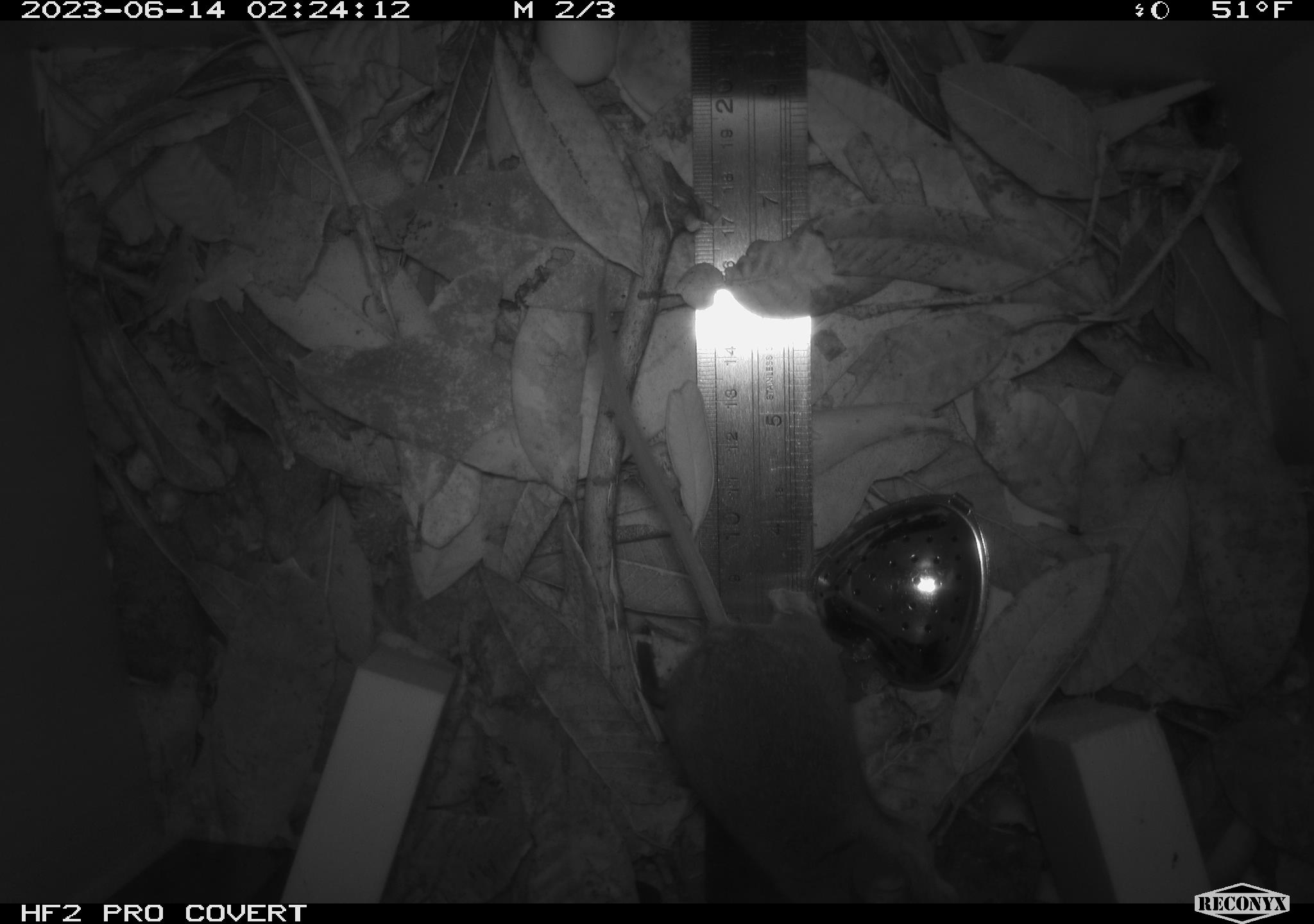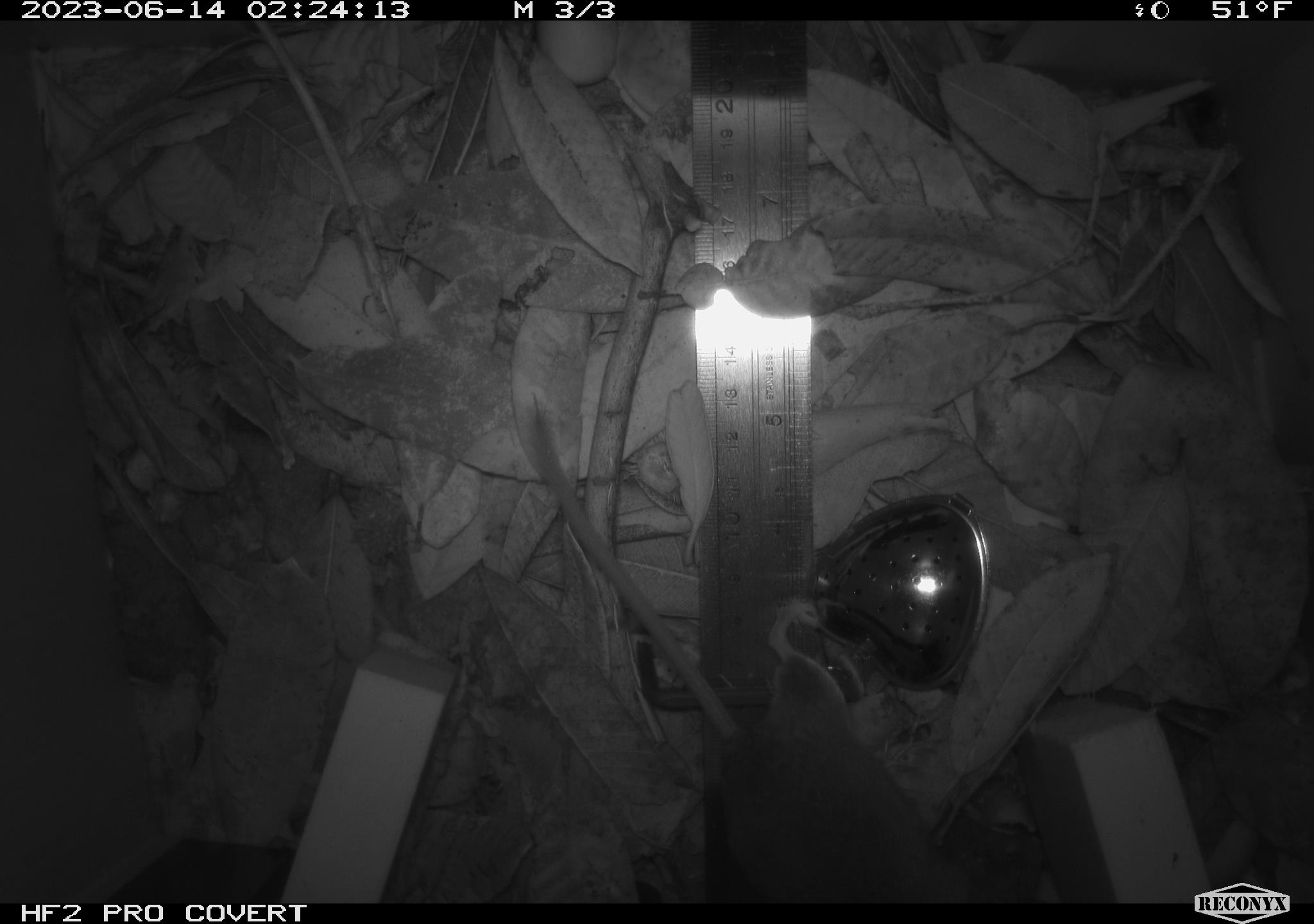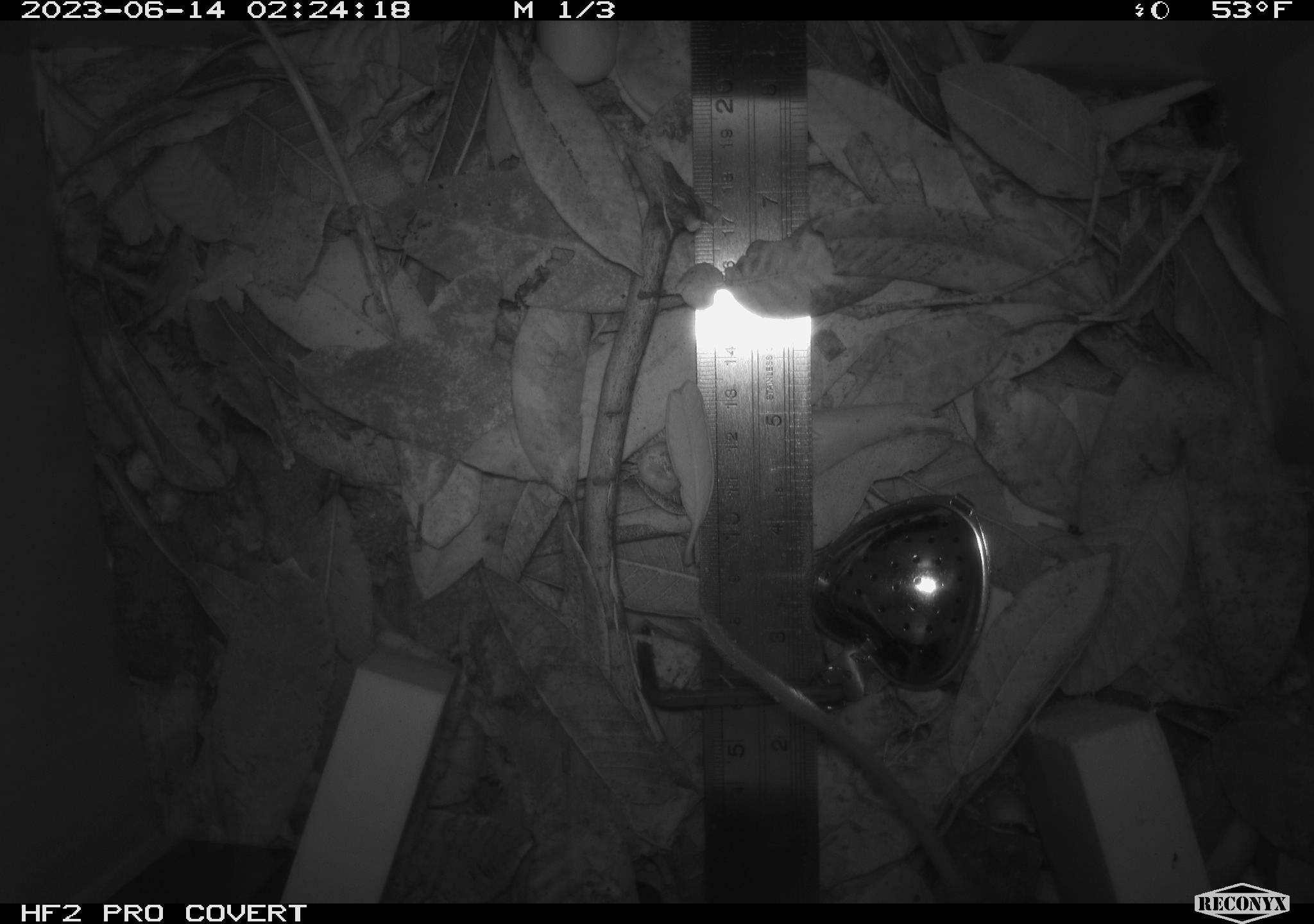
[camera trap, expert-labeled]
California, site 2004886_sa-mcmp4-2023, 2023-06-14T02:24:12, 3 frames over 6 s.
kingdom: Animalia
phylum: Chordata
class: Mammalia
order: Rodentia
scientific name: Rodentia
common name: mouse species